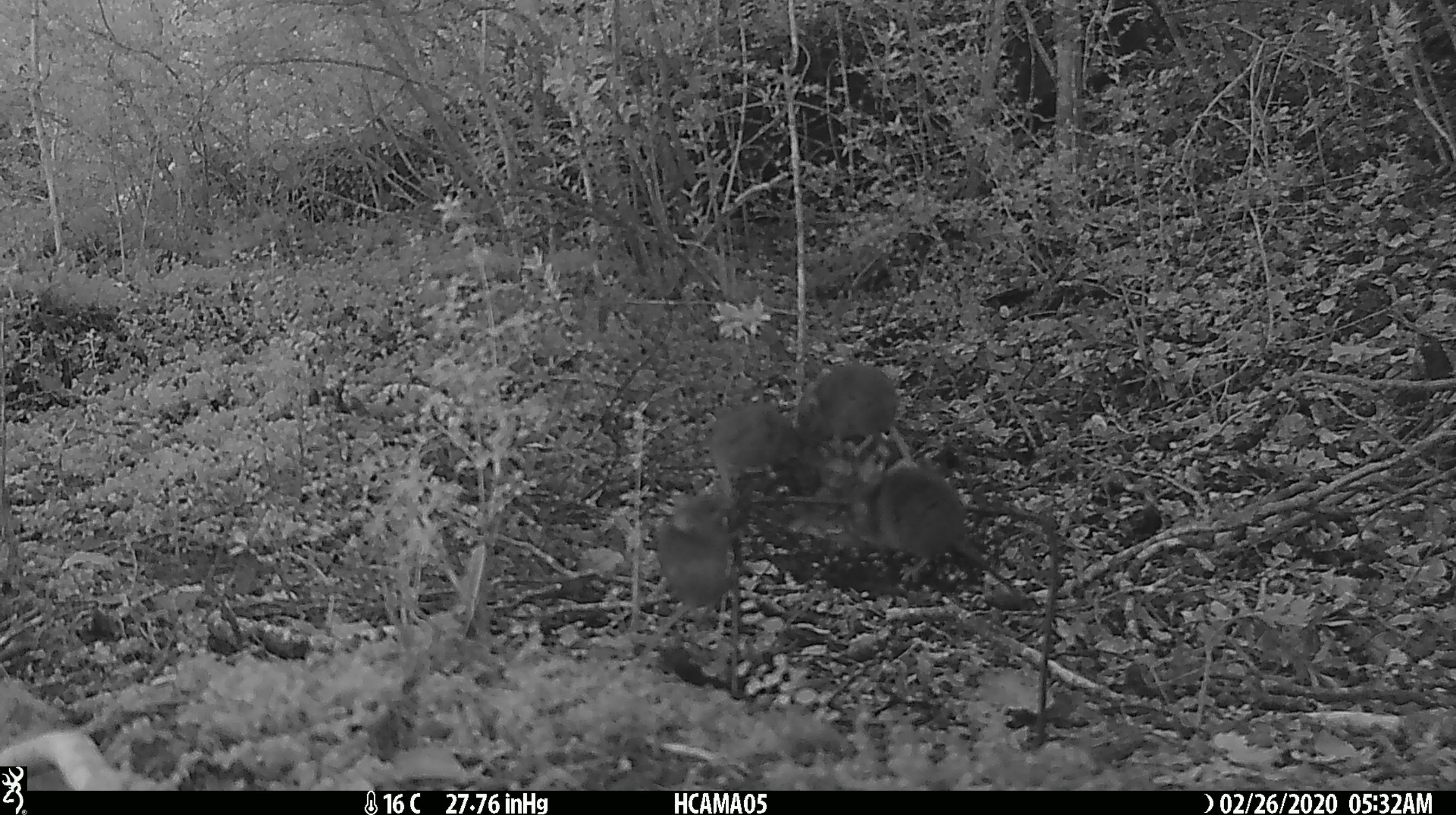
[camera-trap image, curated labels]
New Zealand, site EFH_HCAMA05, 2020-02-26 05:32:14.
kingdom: Animalia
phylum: Chordata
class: Mammalia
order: Rodentia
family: Muridae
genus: Mus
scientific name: Mus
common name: mouse